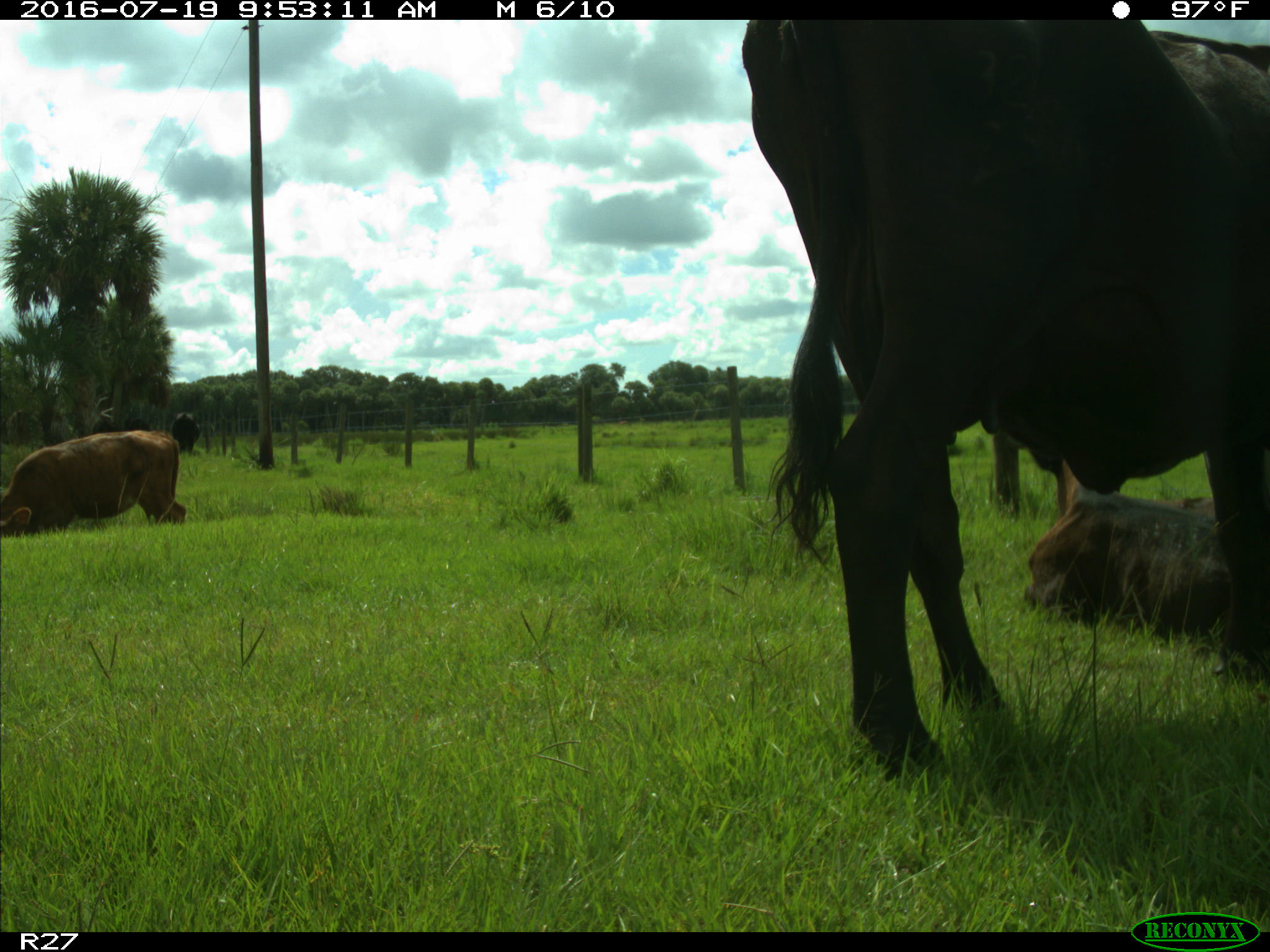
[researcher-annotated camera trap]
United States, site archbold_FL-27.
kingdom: Animalia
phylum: Chordata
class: Mammalia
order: Artiodactyla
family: Bovidae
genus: Bos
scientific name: Bos taurus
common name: domestic cow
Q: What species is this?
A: Bos taurus (domestic cow).